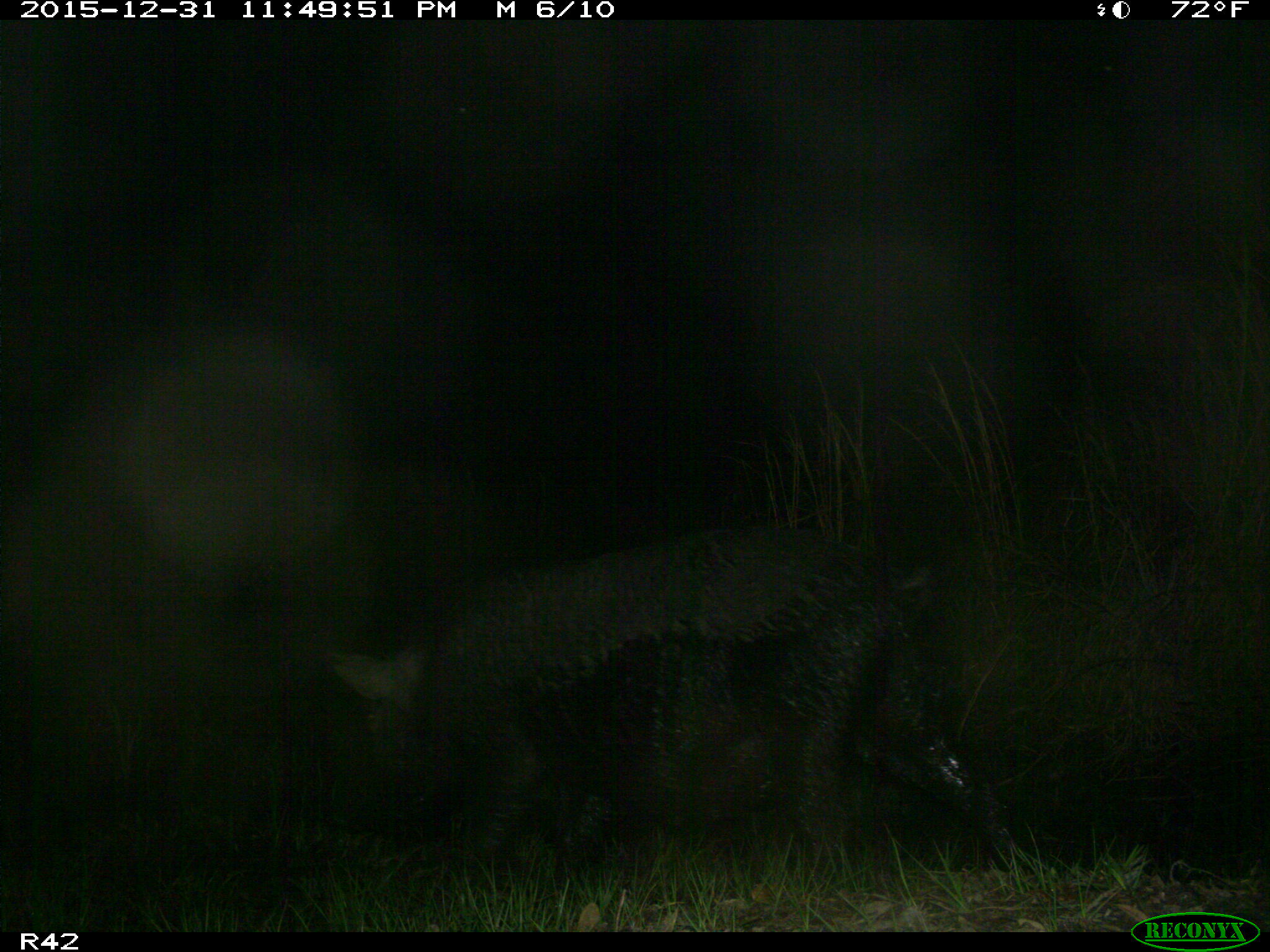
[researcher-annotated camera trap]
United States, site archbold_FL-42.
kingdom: Animalia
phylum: Chordata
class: Mammalia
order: Artiodactyla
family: Suidae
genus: Sus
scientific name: Sus scrofa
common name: wild boar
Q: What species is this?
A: Sus scrofa (wild boar).